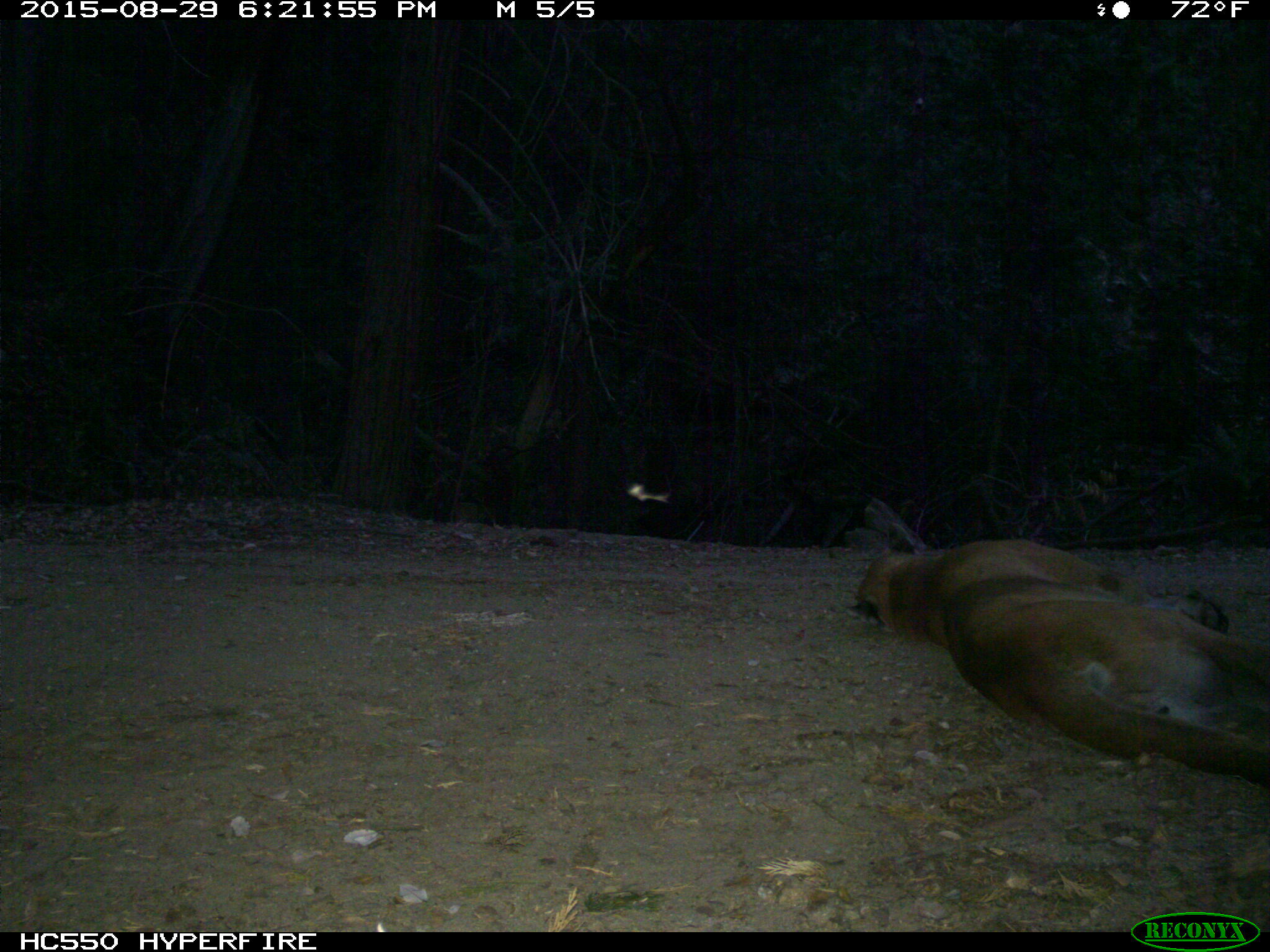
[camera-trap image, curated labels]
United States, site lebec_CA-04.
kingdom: Animalia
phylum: Chordata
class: Mammalia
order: Carnivora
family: Felidae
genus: Puma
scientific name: Puma concolor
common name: mountain lion